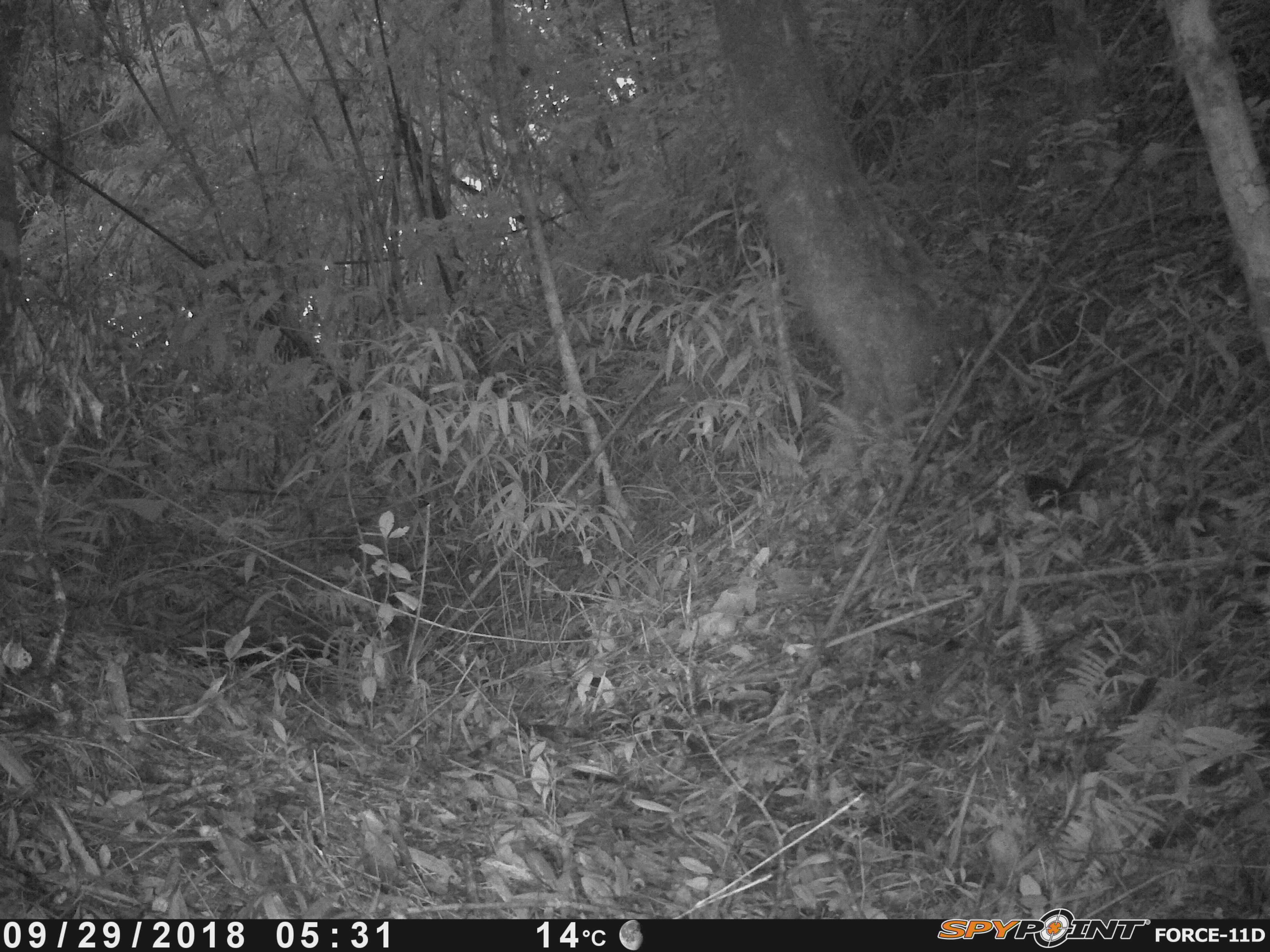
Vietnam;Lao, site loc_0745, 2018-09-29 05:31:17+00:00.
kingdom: Animalia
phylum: Chordata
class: Mammalia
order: Rodentia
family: Sciuridae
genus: Dremomys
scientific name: Dremomys rufigenis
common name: red-cheeked squirrel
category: red cheeked squirrel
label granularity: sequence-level